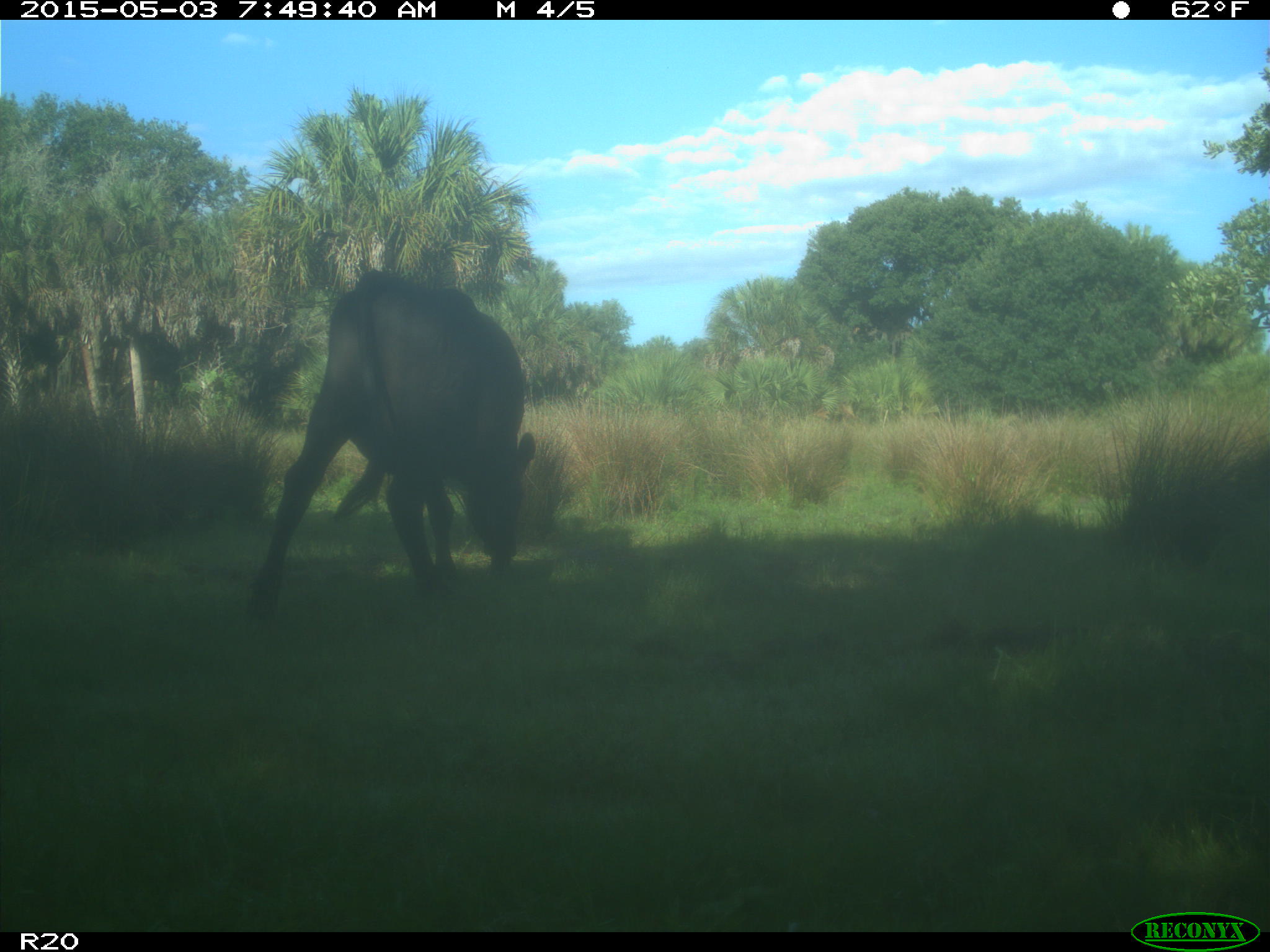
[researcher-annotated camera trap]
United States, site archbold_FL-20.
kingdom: Animalia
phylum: Chordata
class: Mammalia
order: Artiodactyla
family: Bovidae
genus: Bos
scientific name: Bos taurus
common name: domestic cow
Bos taurus (domestic cow).